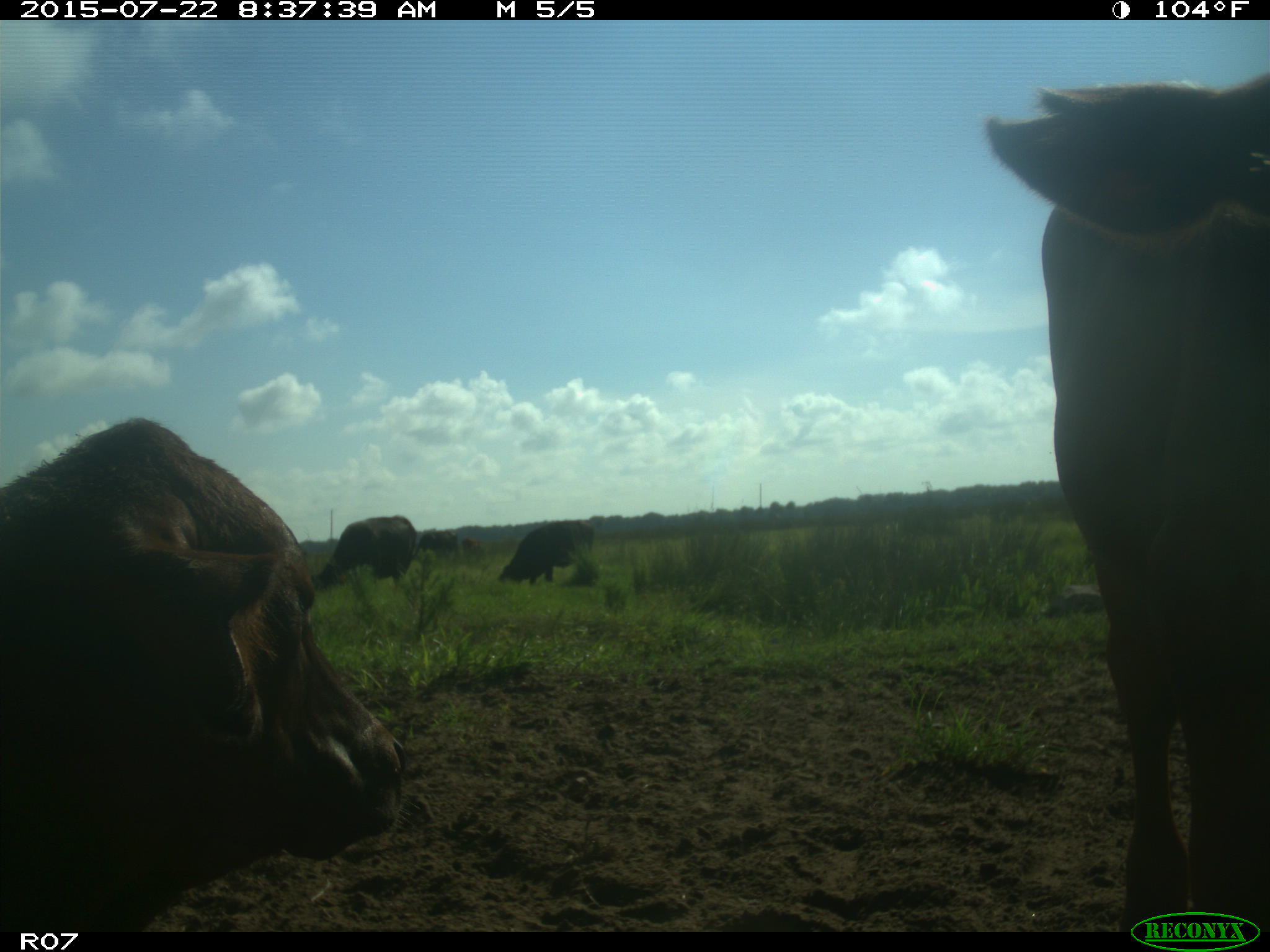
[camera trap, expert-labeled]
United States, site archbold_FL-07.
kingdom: Animalia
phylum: Chordata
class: Mammalia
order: Artiodactyla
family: Bovidae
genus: Bos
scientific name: Bos taurus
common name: domestic cow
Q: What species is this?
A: Bos taurus (domestic cow).